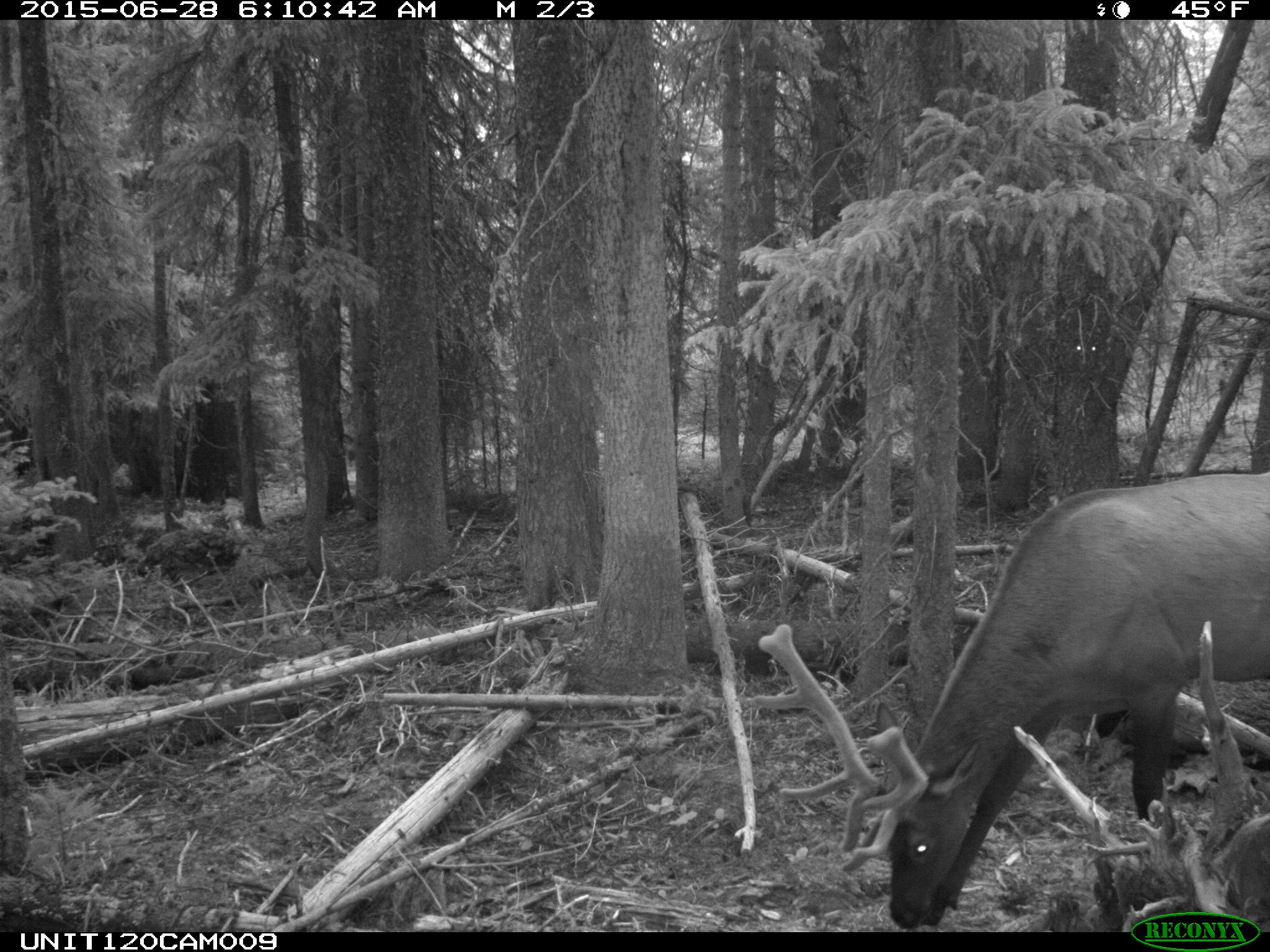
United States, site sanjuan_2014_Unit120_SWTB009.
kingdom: Animalia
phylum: Chordata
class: Mammalia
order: Artiodactyla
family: Cervidae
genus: Cervus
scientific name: Cervus elaphus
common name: red deer